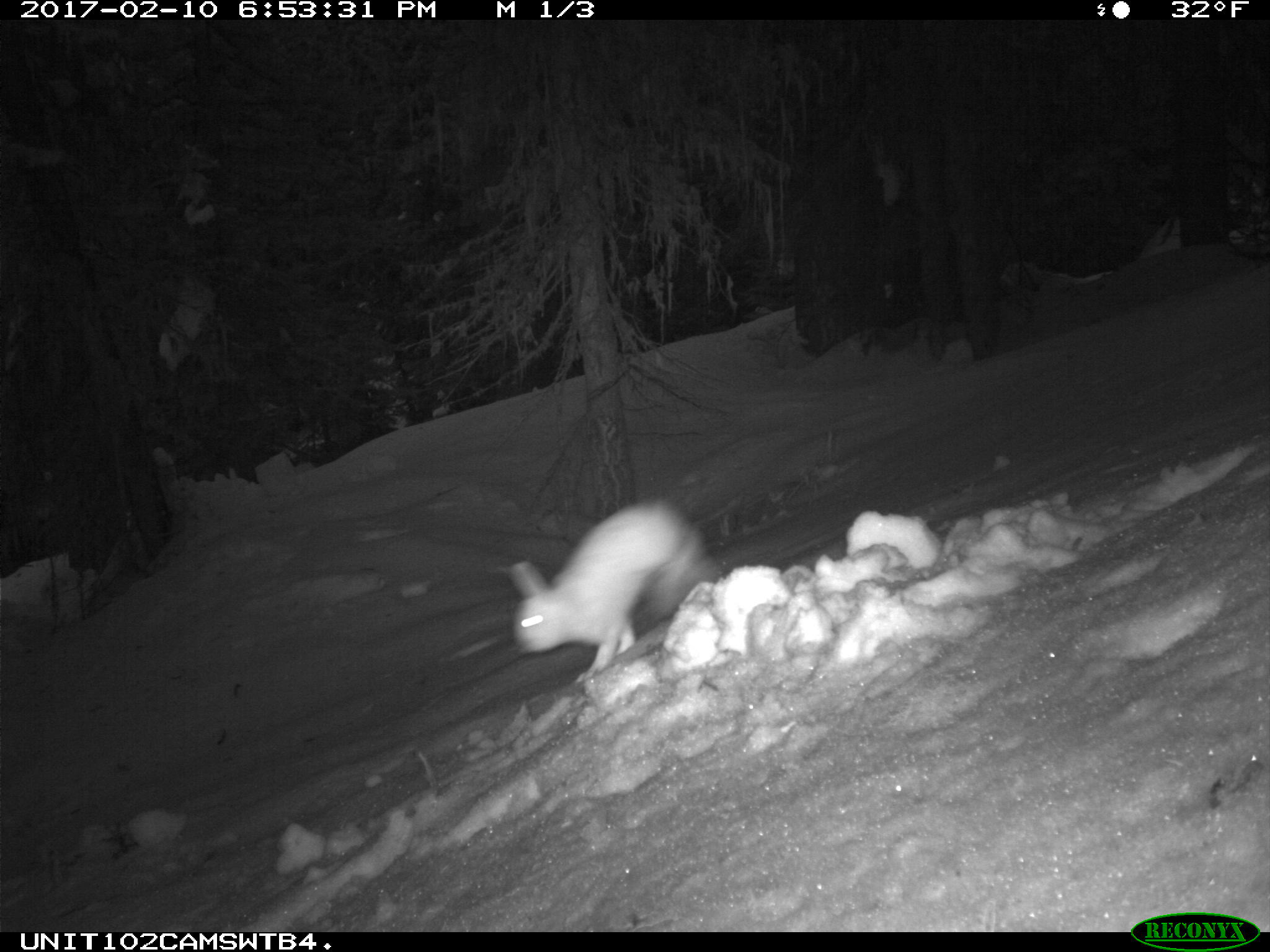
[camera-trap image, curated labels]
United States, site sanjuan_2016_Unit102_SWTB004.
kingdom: Animalia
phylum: Chordata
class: Mammalia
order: Lagomorpha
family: Leporidae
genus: Lepus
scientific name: Lepus americanus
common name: snowshoe hare